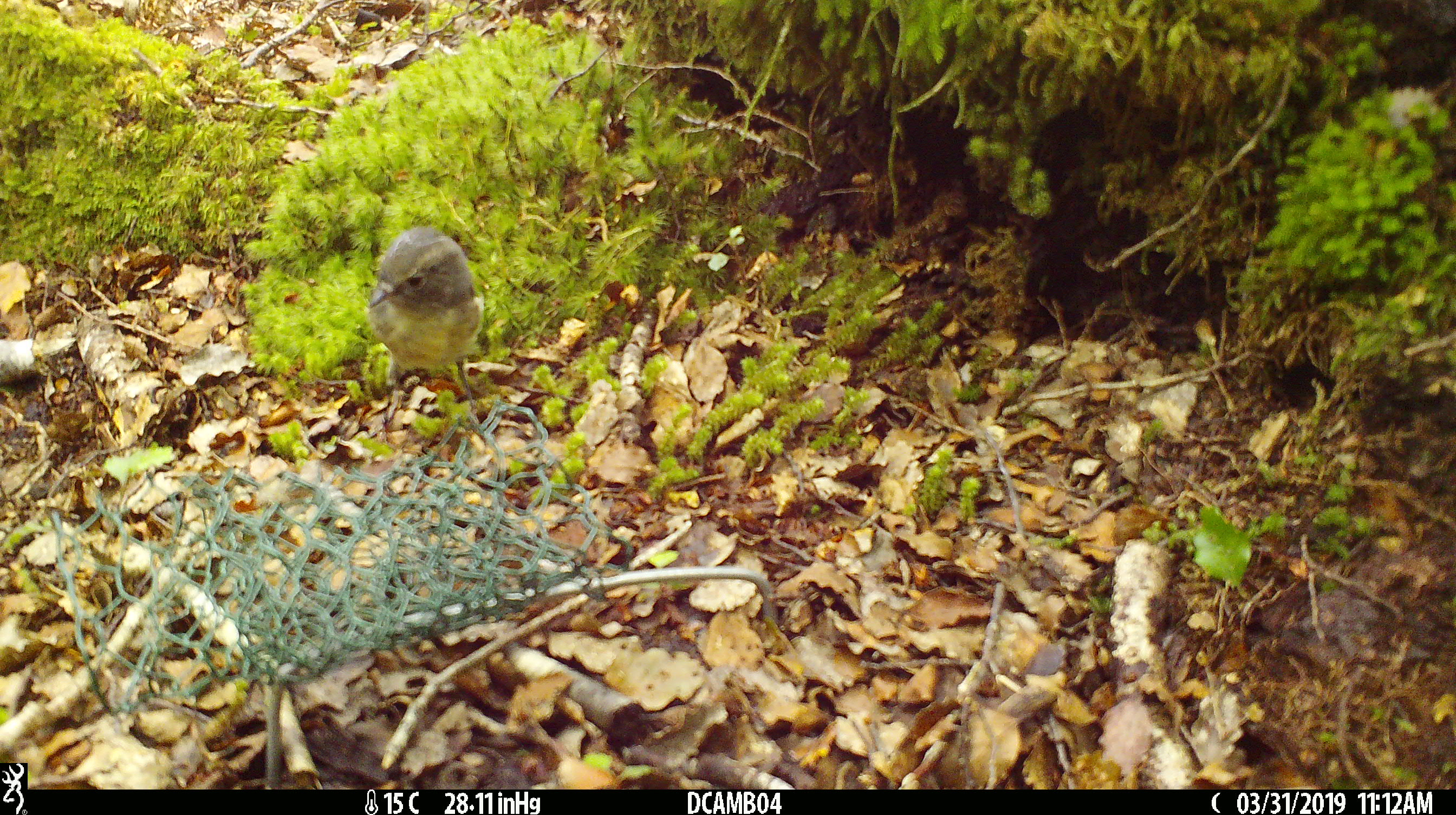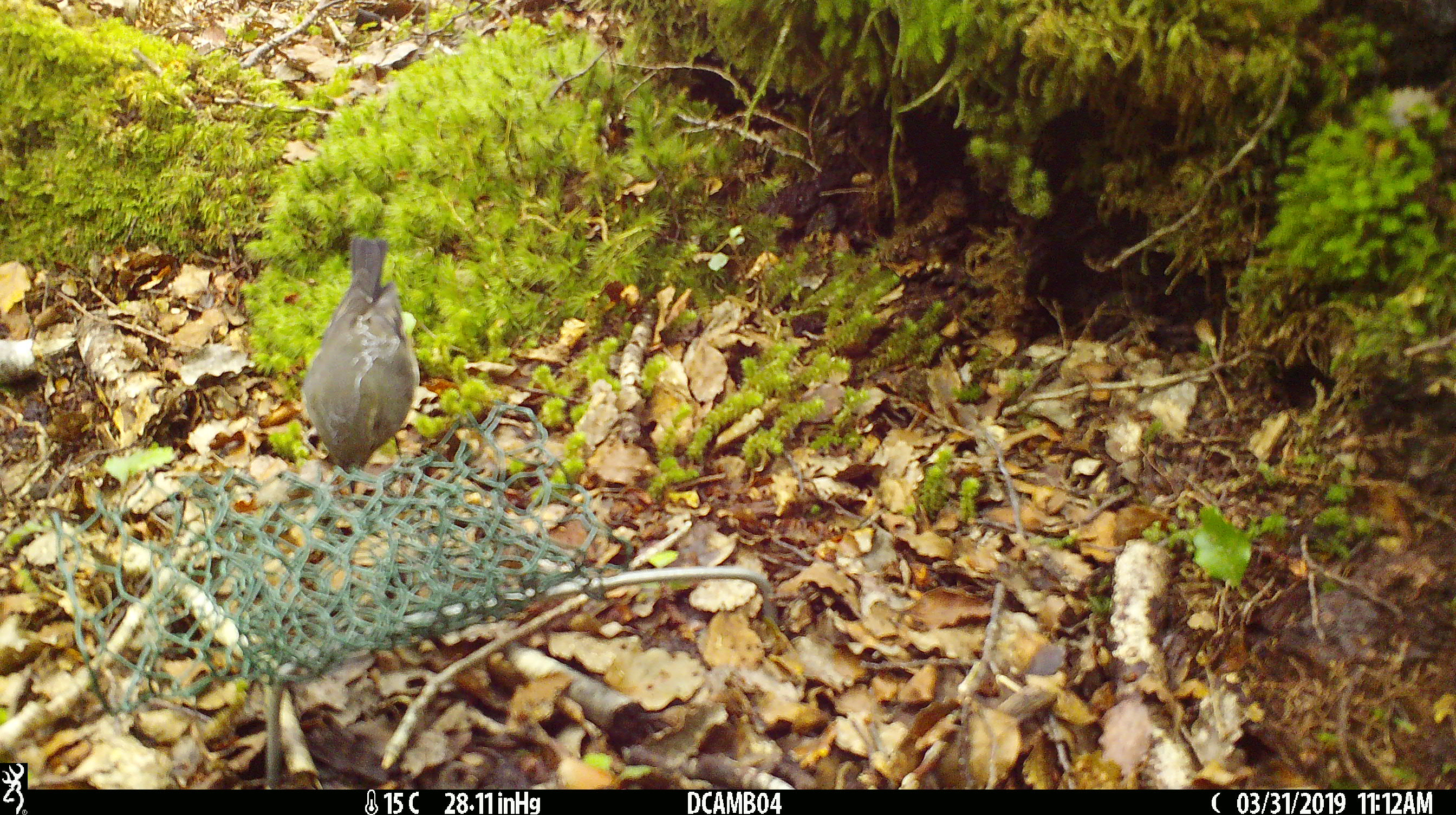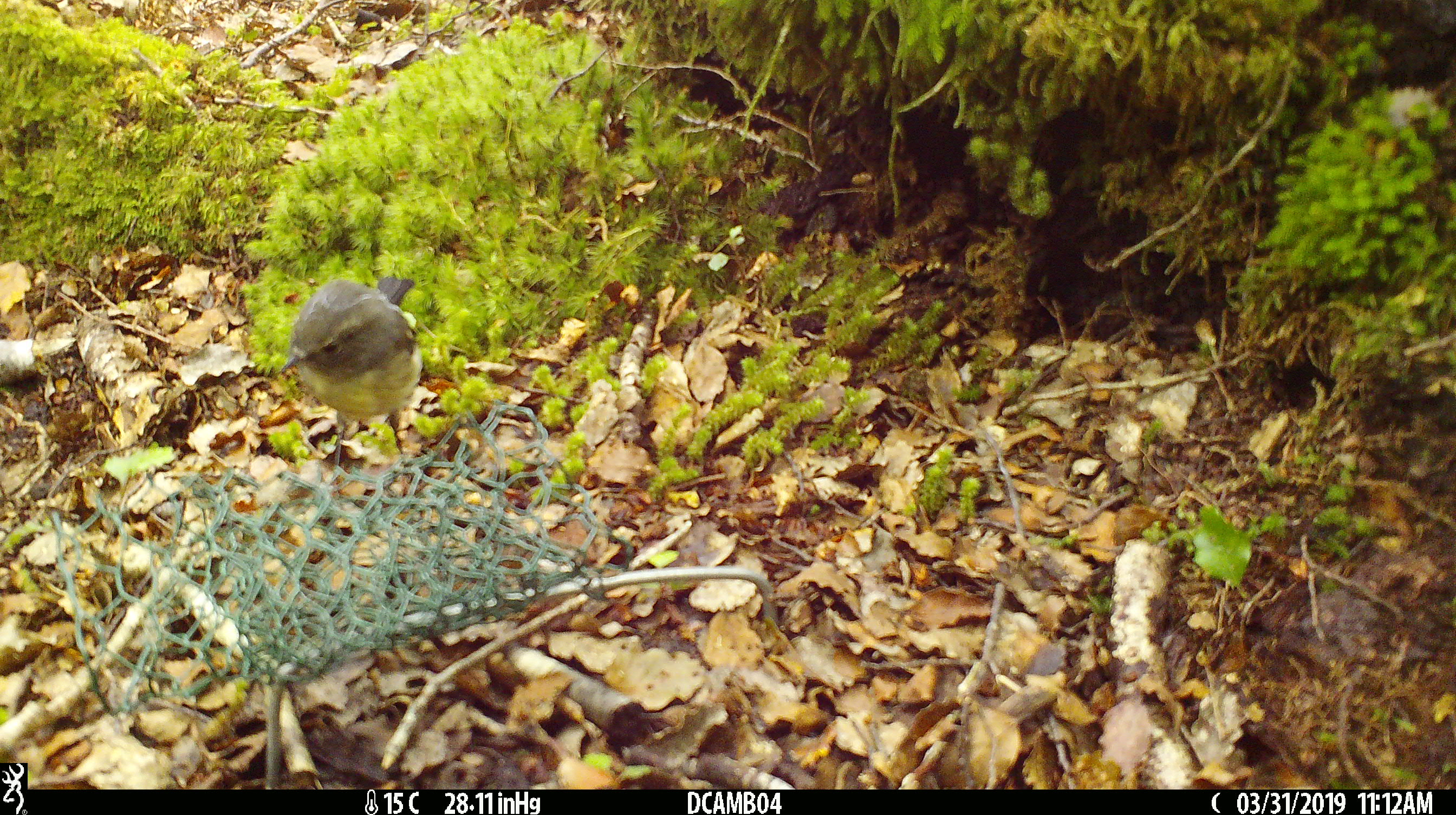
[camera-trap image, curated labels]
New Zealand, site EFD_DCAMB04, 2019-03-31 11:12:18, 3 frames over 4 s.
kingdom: Animalia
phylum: Chordata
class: Aves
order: Passeriformes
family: Petroicidae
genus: Petroica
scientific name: Petroica australis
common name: new zealand robin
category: robin